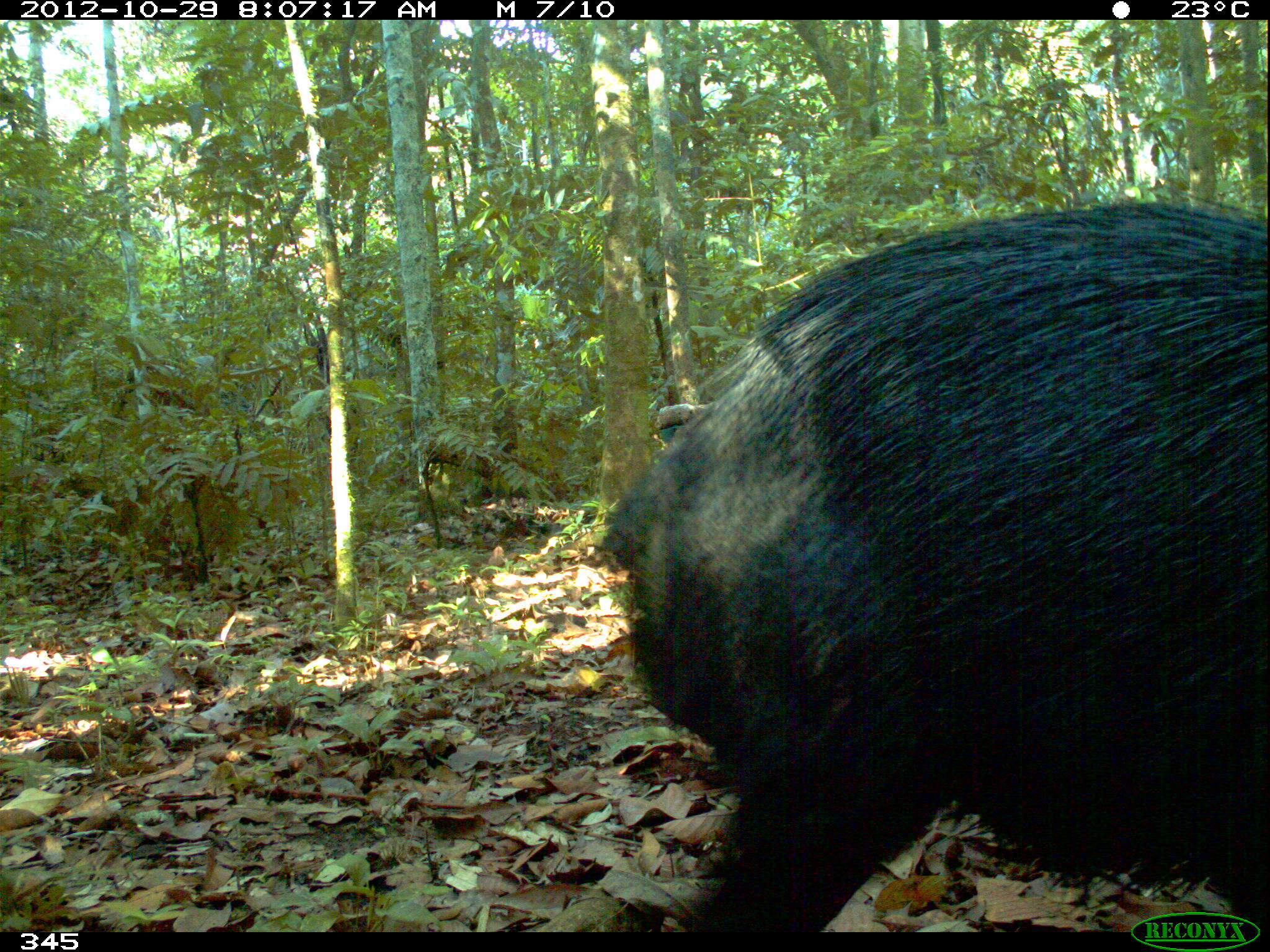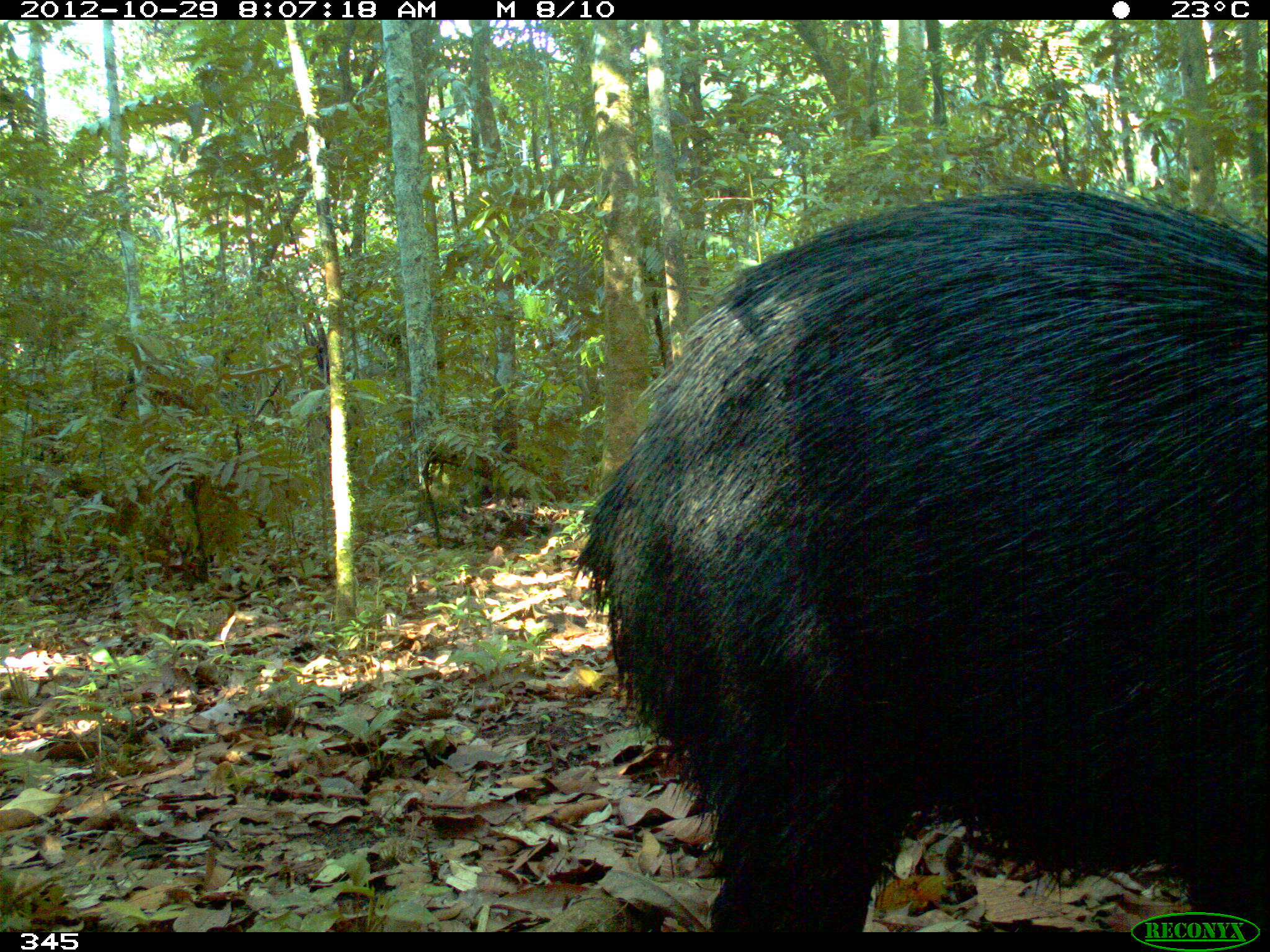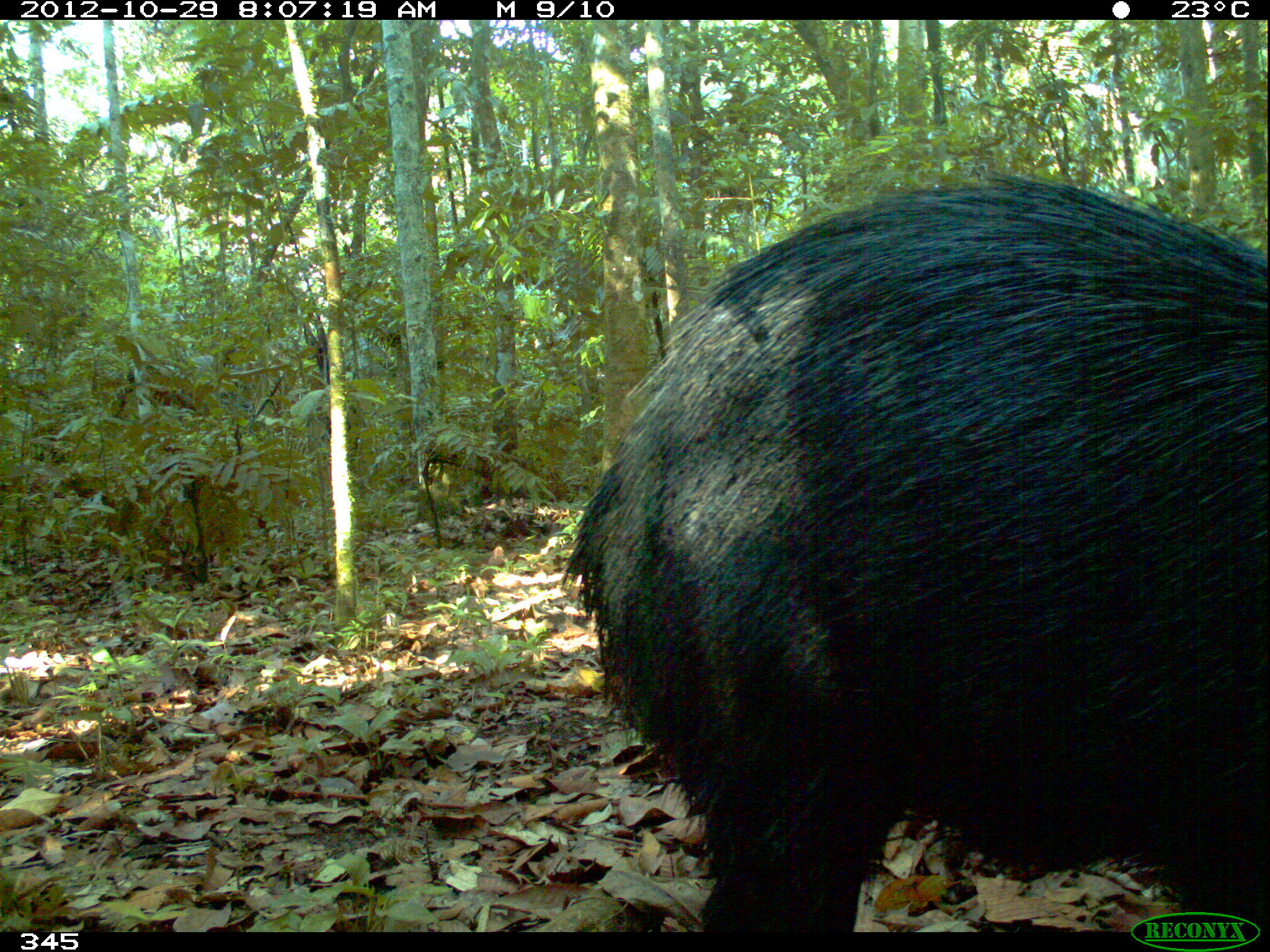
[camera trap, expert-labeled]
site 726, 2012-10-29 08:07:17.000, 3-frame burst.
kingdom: Animalia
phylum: Chordata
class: Mammalia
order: Artiodactyla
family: Tayassuidae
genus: Tayassu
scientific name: Tayassu pecari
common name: white-lipped peccary